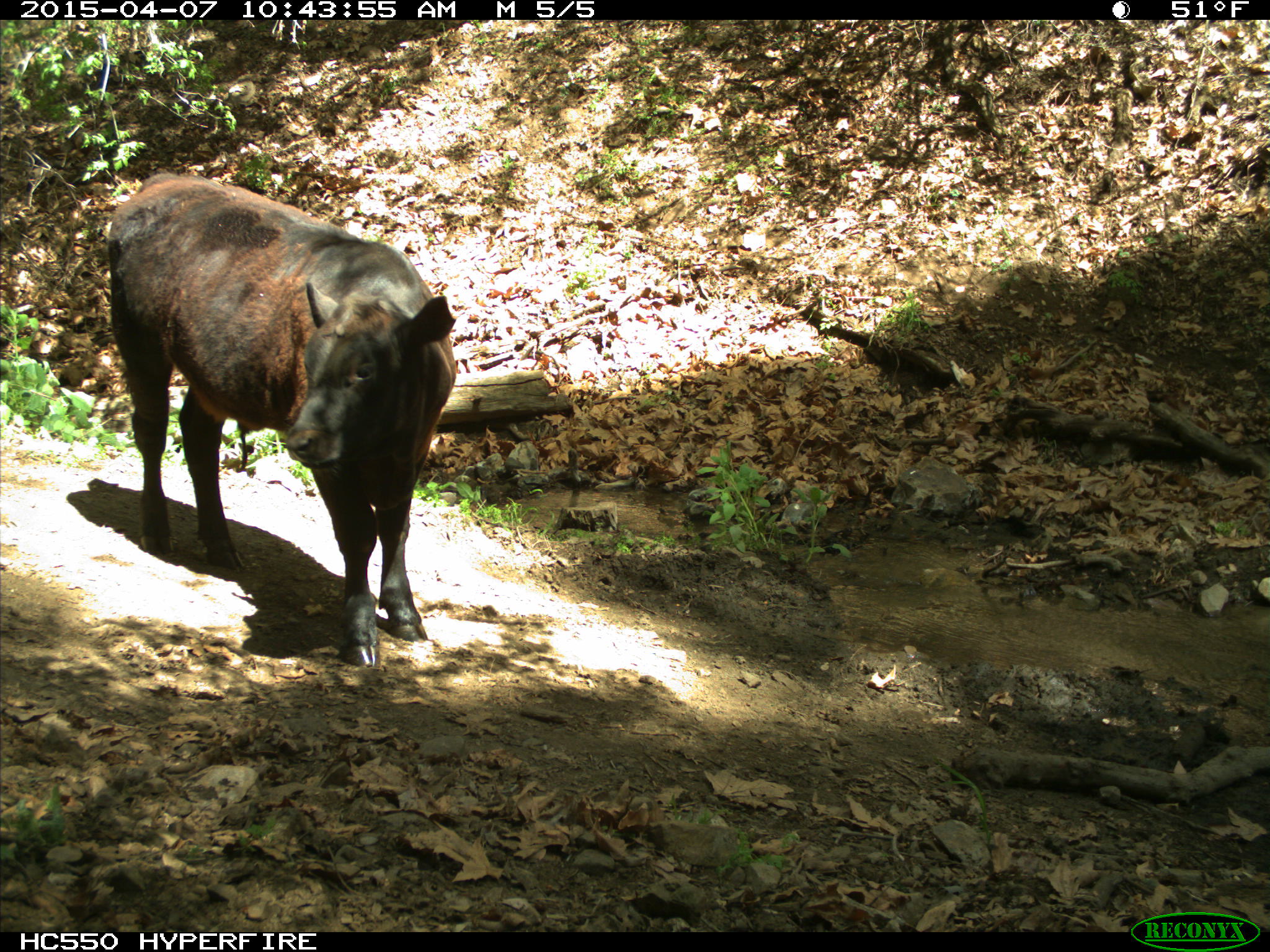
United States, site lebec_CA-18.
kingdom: Animalia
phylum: Chordata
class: Mammalia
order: Artiodactyla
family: Bovidae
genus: Bos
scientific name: Bos taurus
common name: domestic cow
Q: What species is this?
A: Bos taurus (domestic cow).